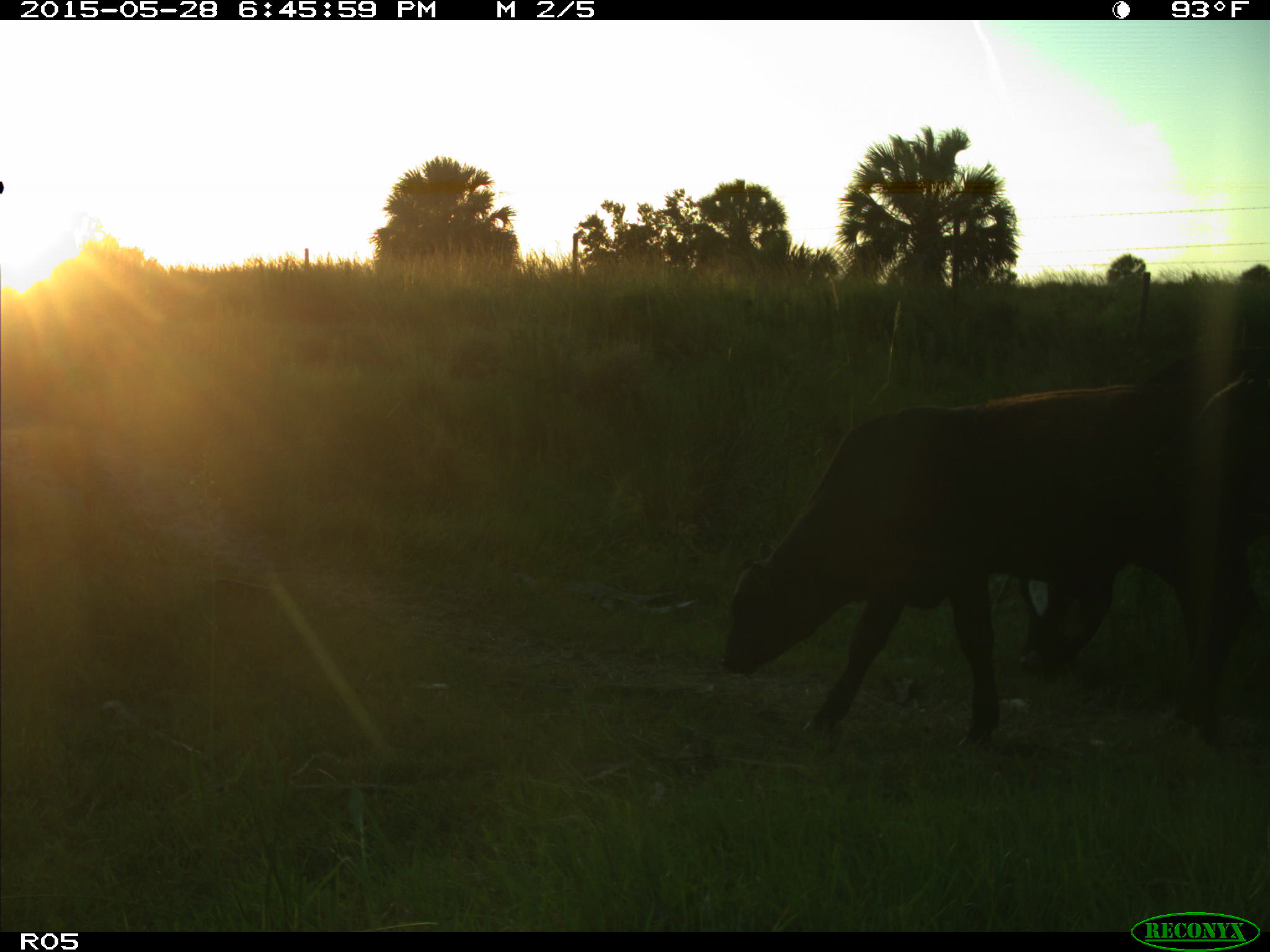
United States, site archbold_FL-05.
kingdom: Animalia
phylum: Chordata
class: Mammalia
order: Artiodactyla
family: Bovidae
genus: Bos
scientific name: Bos taurus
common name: domestic cow